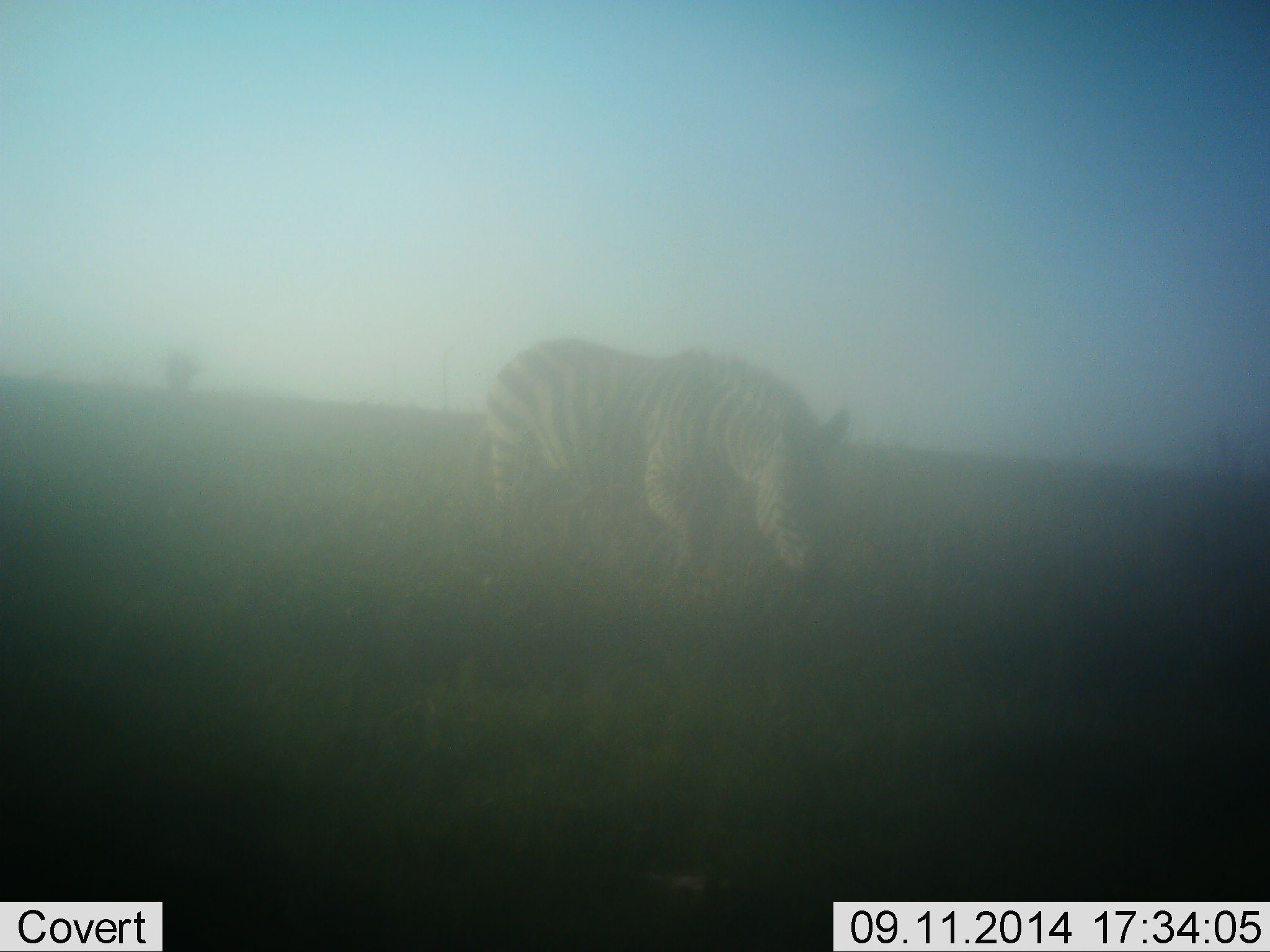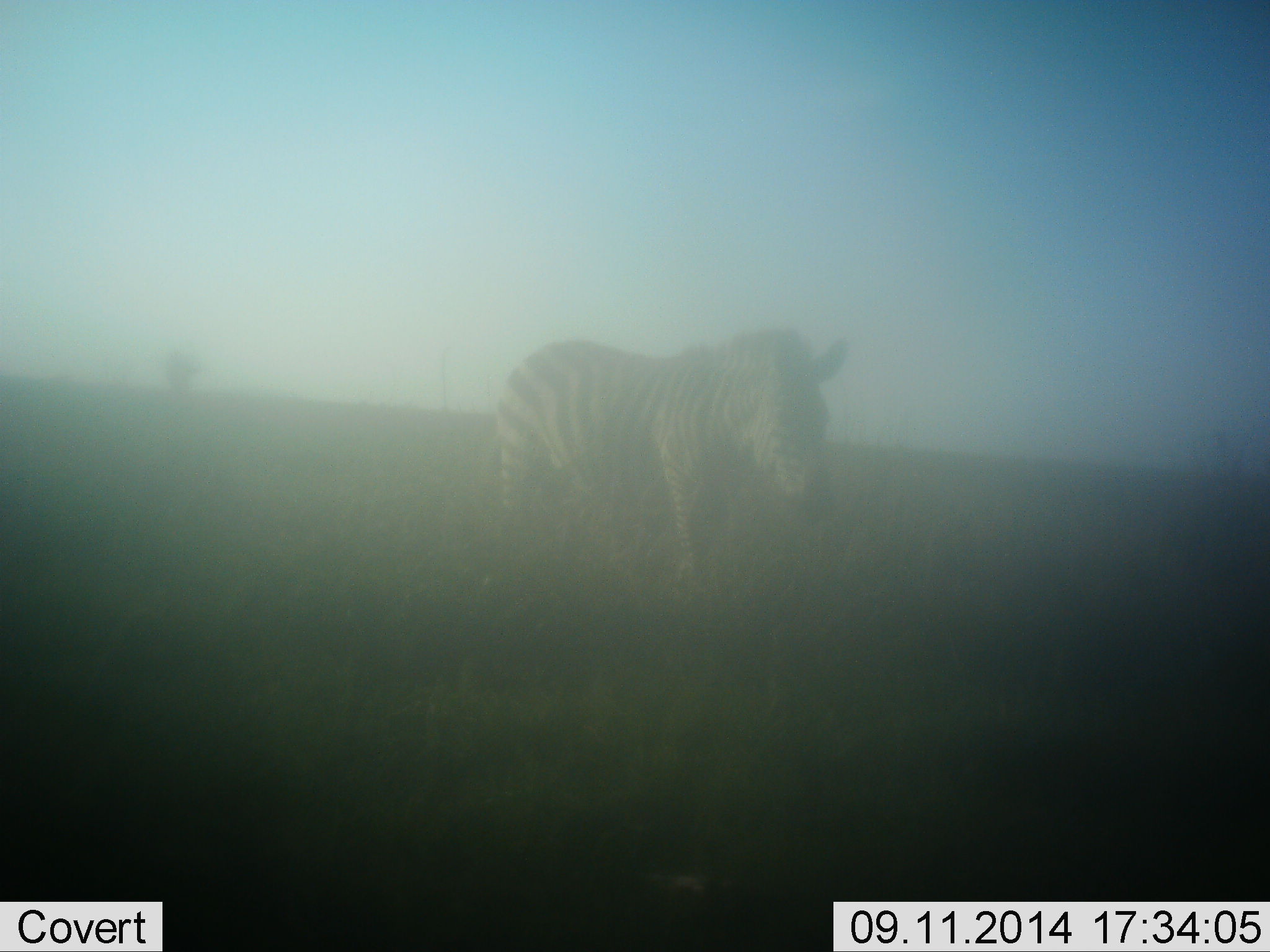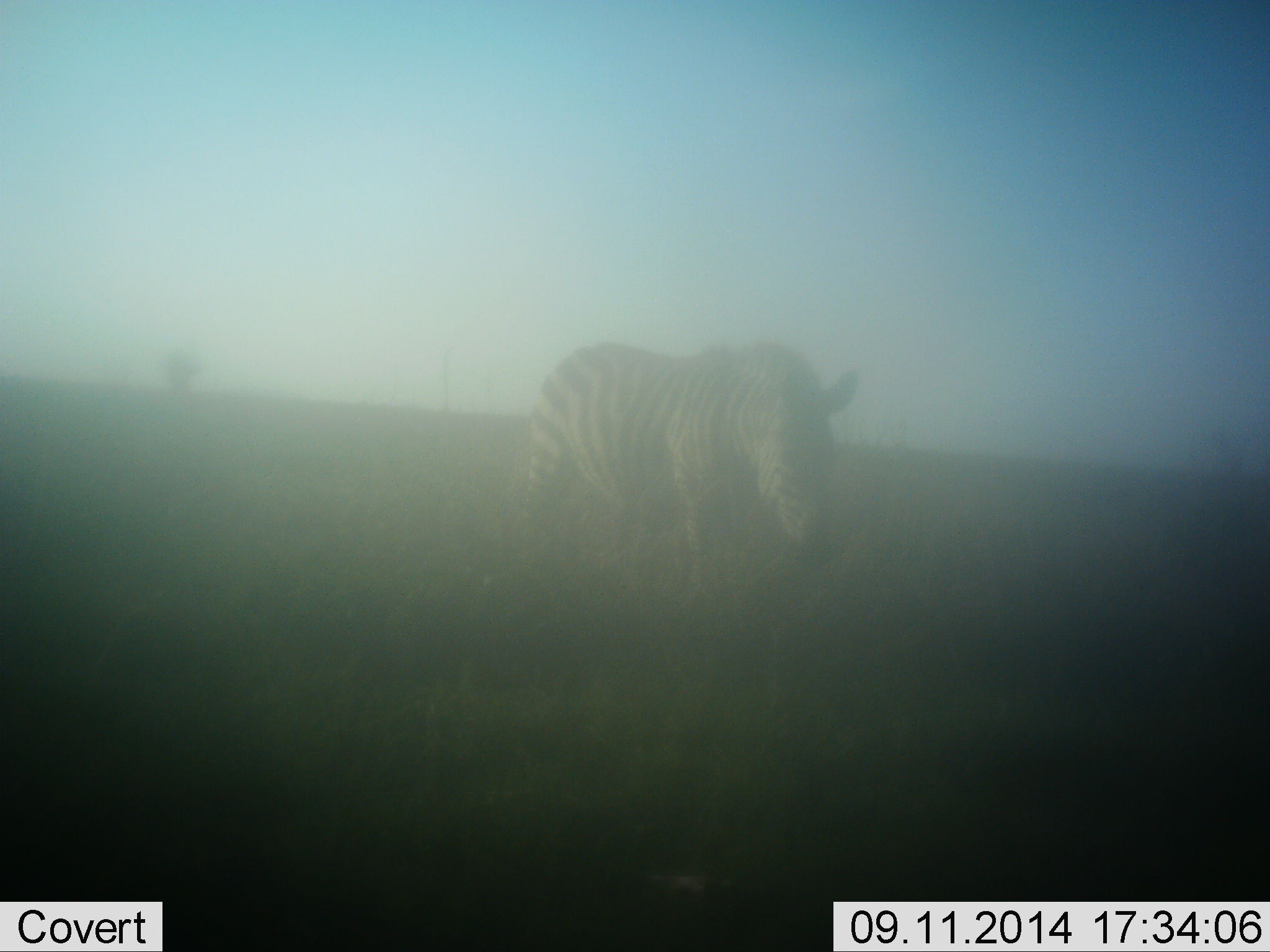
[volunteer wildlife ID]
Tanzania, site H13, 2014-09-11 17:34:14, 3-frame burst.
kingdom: Animalia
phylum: Chordata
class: Mammalia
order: Perissodactyla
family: Equidae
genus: Equus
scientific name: Equus quagga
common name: plains zebra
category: zebra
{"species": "zebra (plains zebra) (Equus quagga)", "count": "1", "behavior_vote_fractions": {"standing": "40%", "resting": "0%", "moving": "30%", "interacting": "0%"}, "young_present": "0%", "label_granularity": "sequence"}